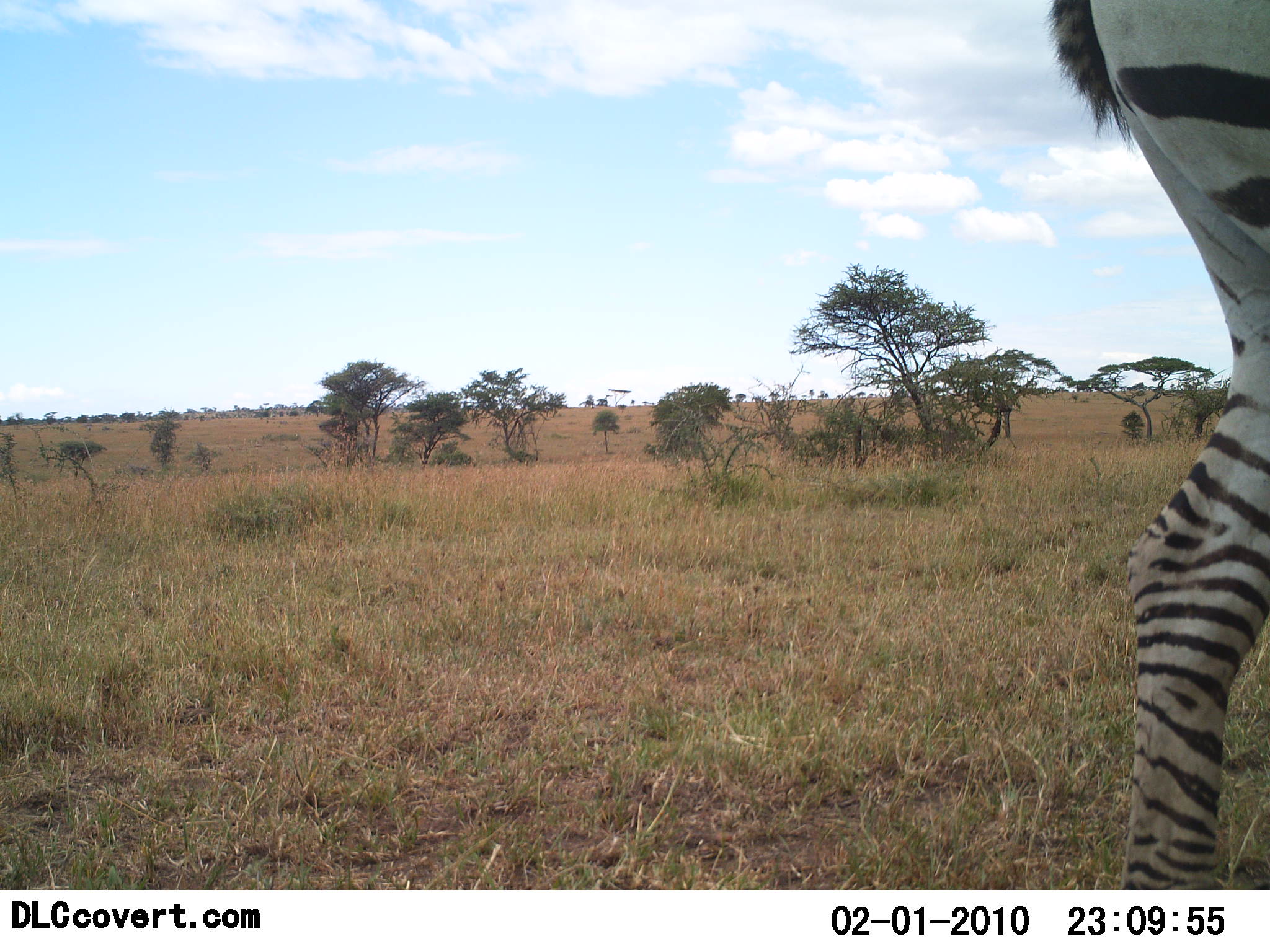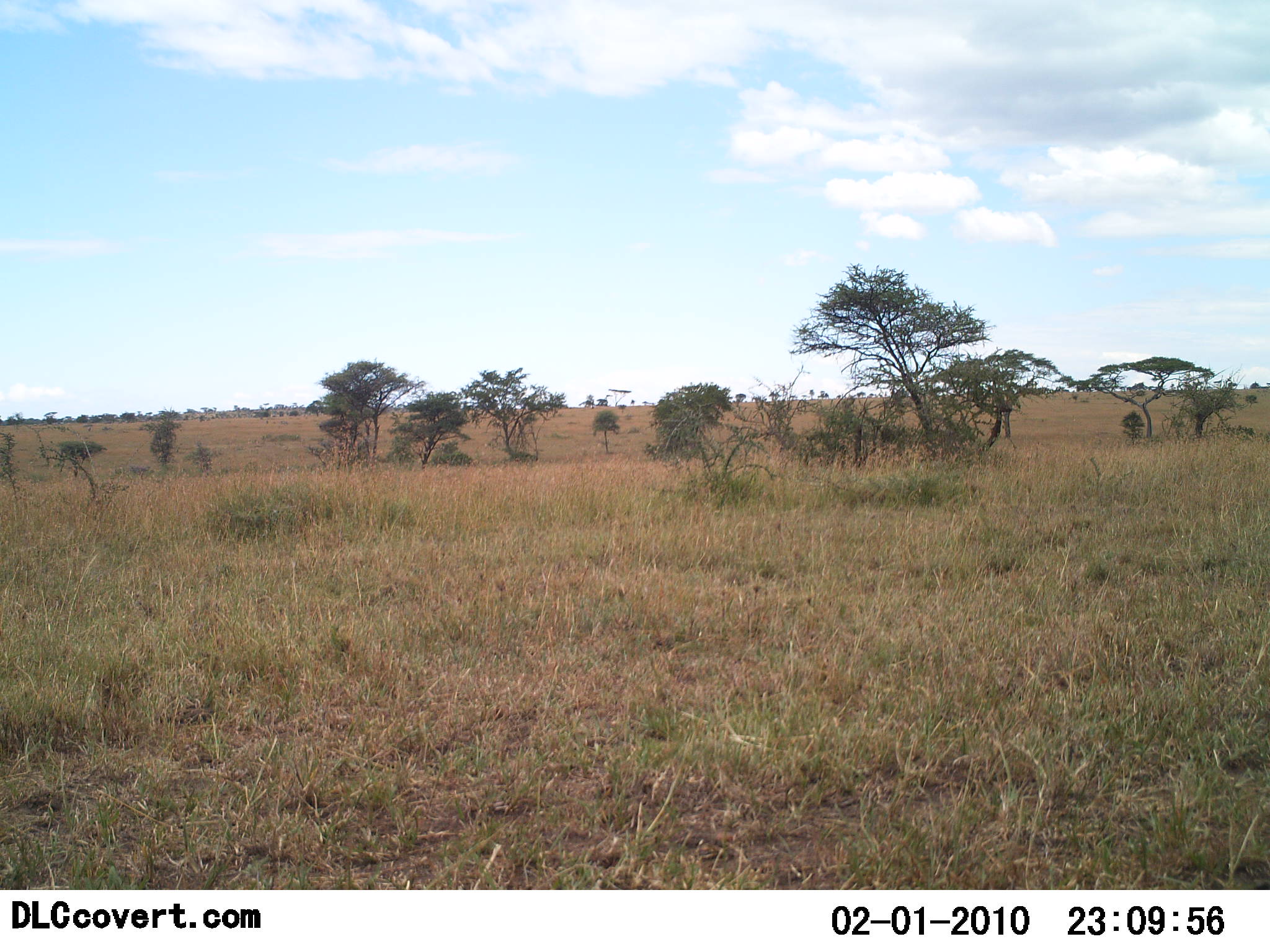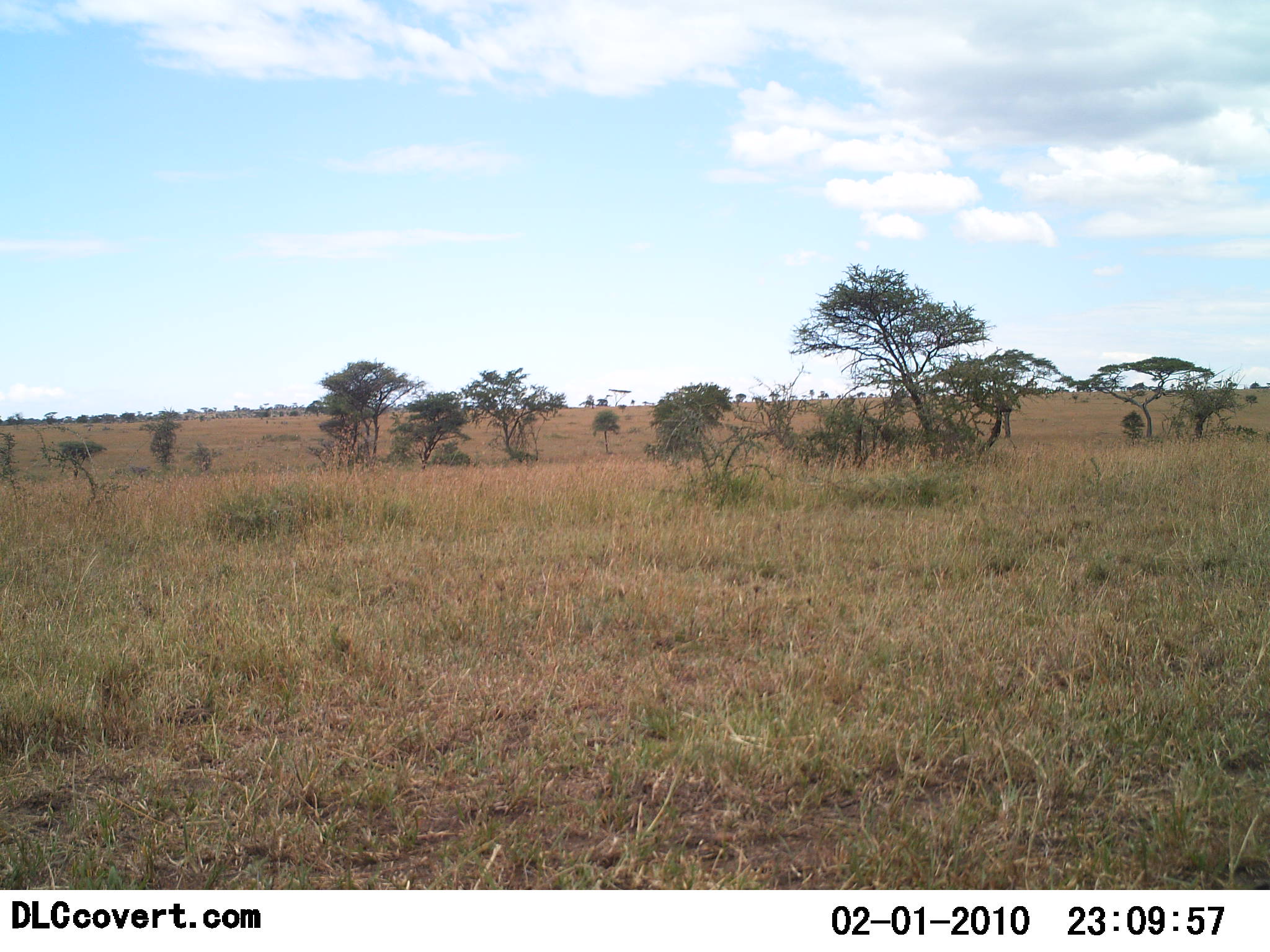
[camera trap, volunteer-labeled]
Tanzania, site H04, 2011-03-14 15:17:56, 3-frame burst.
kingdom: Animalia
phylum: Chordata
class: Mammalia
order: Perissodactyla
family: Equidae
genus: Equus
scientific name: Equus quagga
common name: plains zebra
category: zebra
Zebra (plains zebra) (Equus quagga), count 1. Behavior (volunteer vote fractions): standing 8%, resting 0%, moving 100%, interacting 0%. Young present (vote fraction): 0%. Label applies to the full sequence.